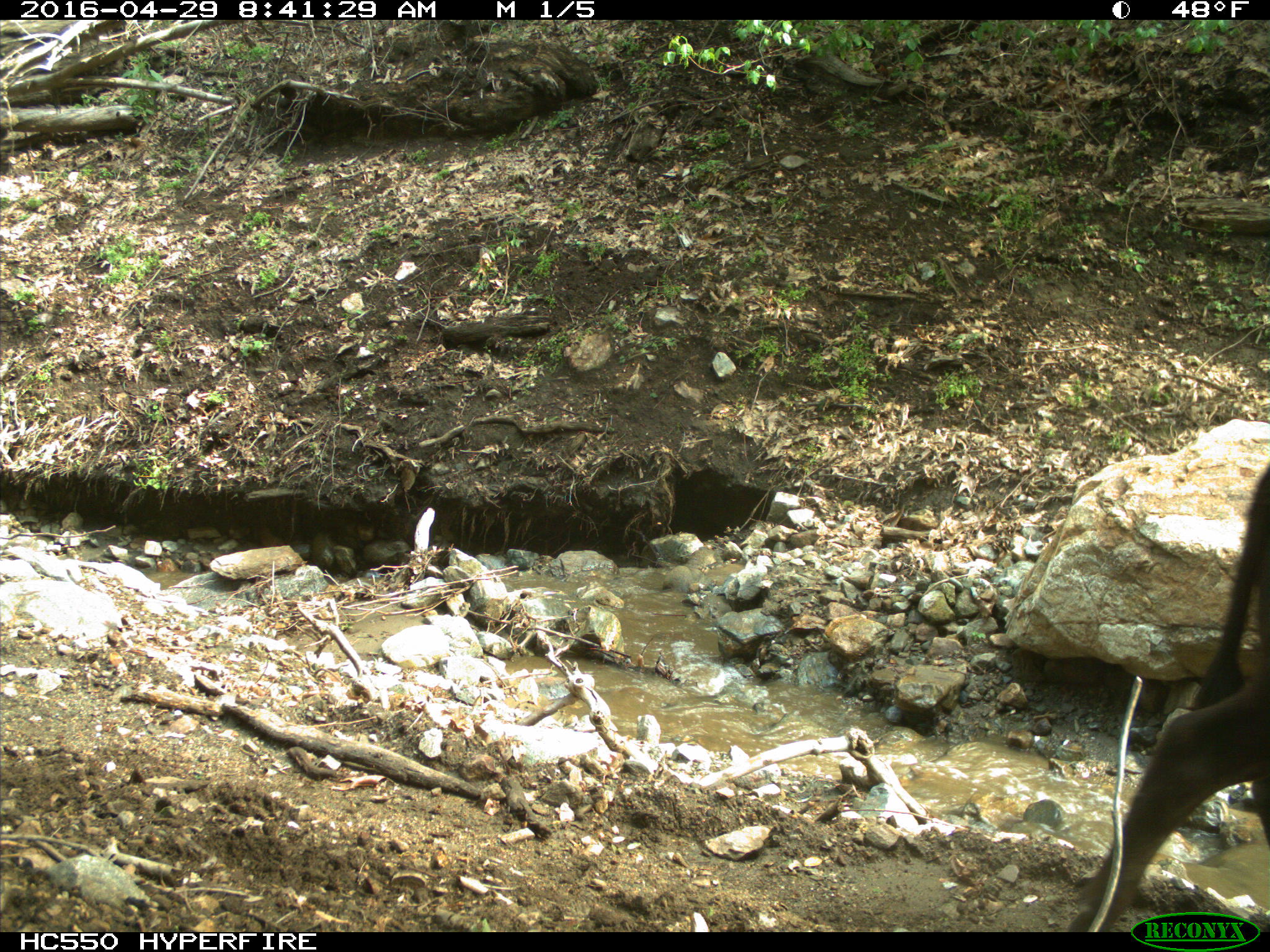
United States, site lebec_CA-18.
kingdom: Animalia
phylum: Chordata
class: Mammalia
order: Artiodactyla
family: Bovidae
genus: Bos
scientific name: Bos taurus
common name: domestic cow